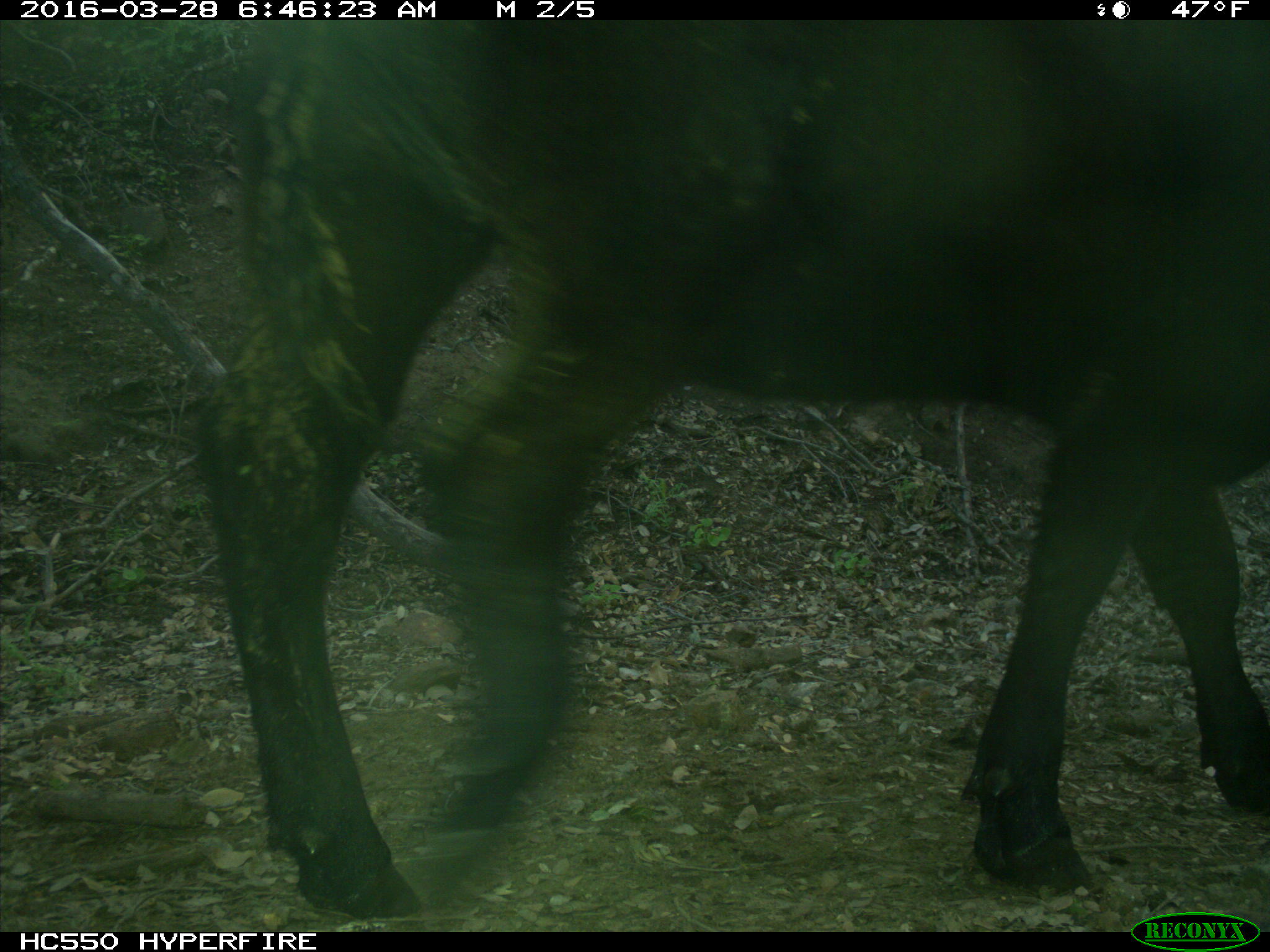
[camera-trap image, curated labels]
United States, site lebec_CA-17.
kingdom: Animalia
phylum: Chordata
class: Mammalia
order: Artiodactyla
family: Bovidae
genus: Bos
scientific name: Bos taurus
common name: domestic cow